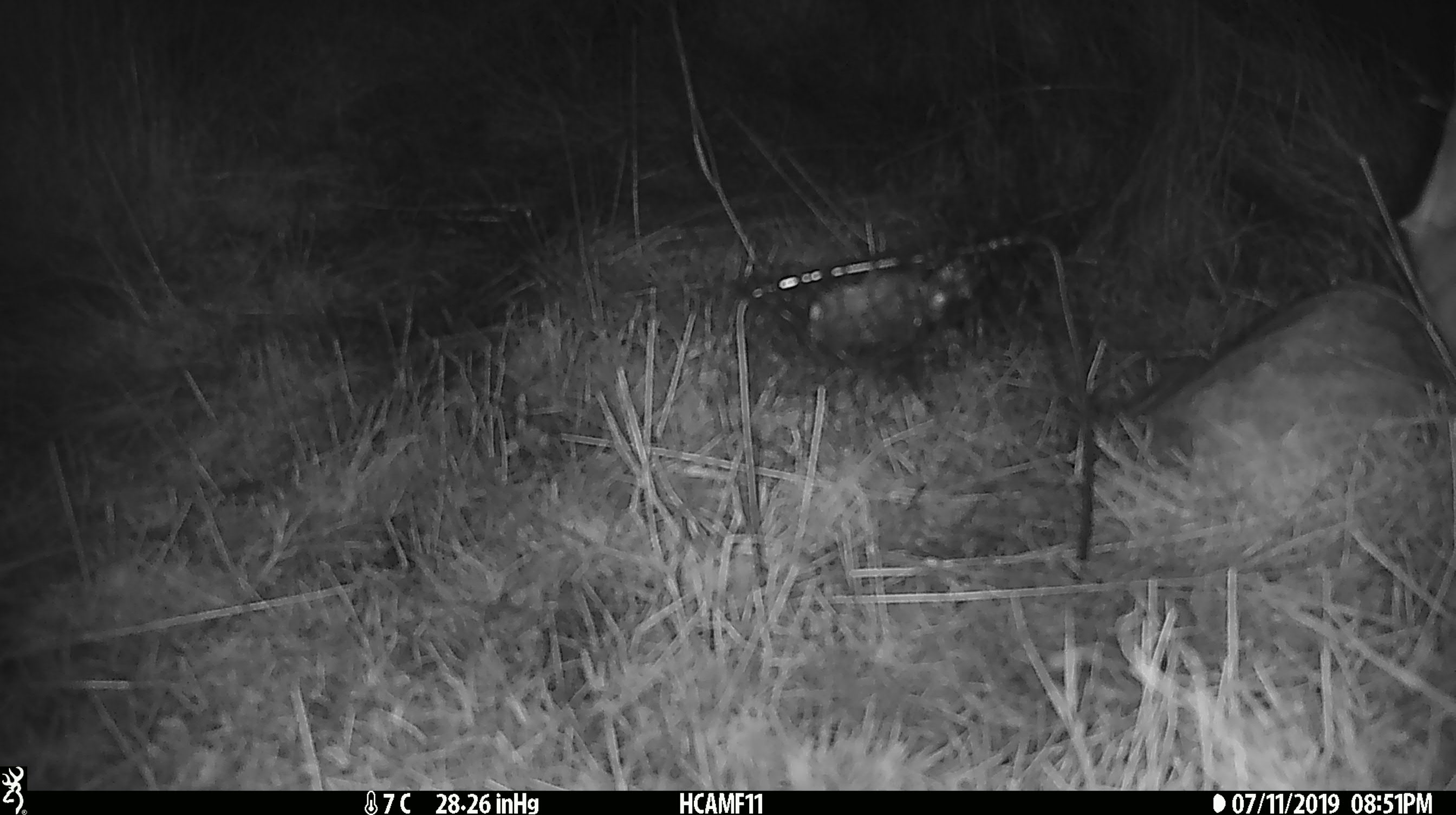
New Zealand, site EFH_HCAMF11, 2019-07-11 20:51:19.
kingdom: Animalia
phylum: Chordata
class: Mammalia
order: Artiodactyla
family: Bovidae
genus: Bos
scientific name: Bos taurus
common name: domestic cow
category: cow